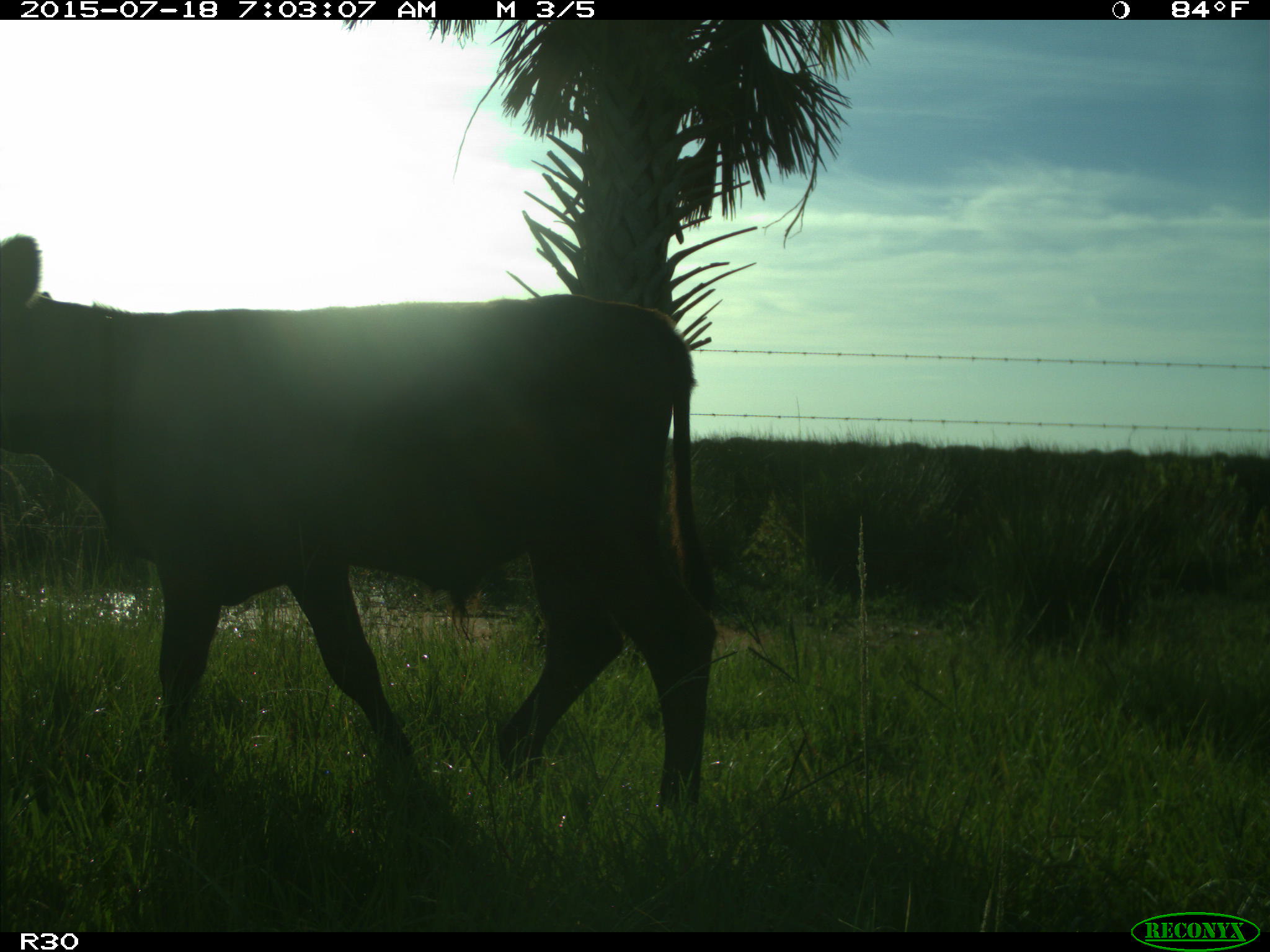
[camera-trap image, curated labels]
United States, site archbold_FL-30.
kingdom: Animalia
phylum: Chordata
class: Mammalia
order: Artiodactyla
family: Bovidae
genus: Bos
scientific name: Bos taurus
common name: domestic cow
Bos taurus (domestic cow).